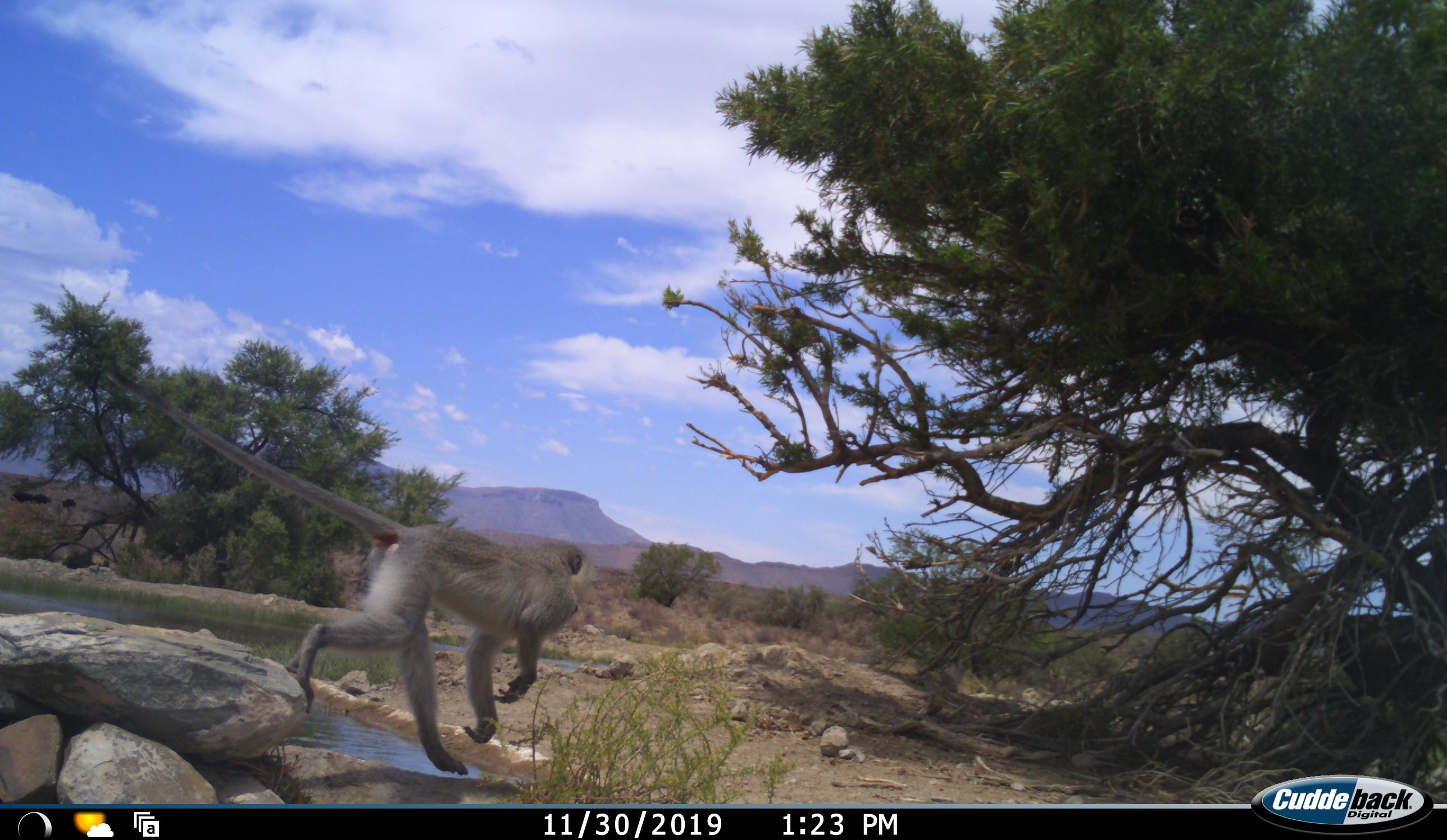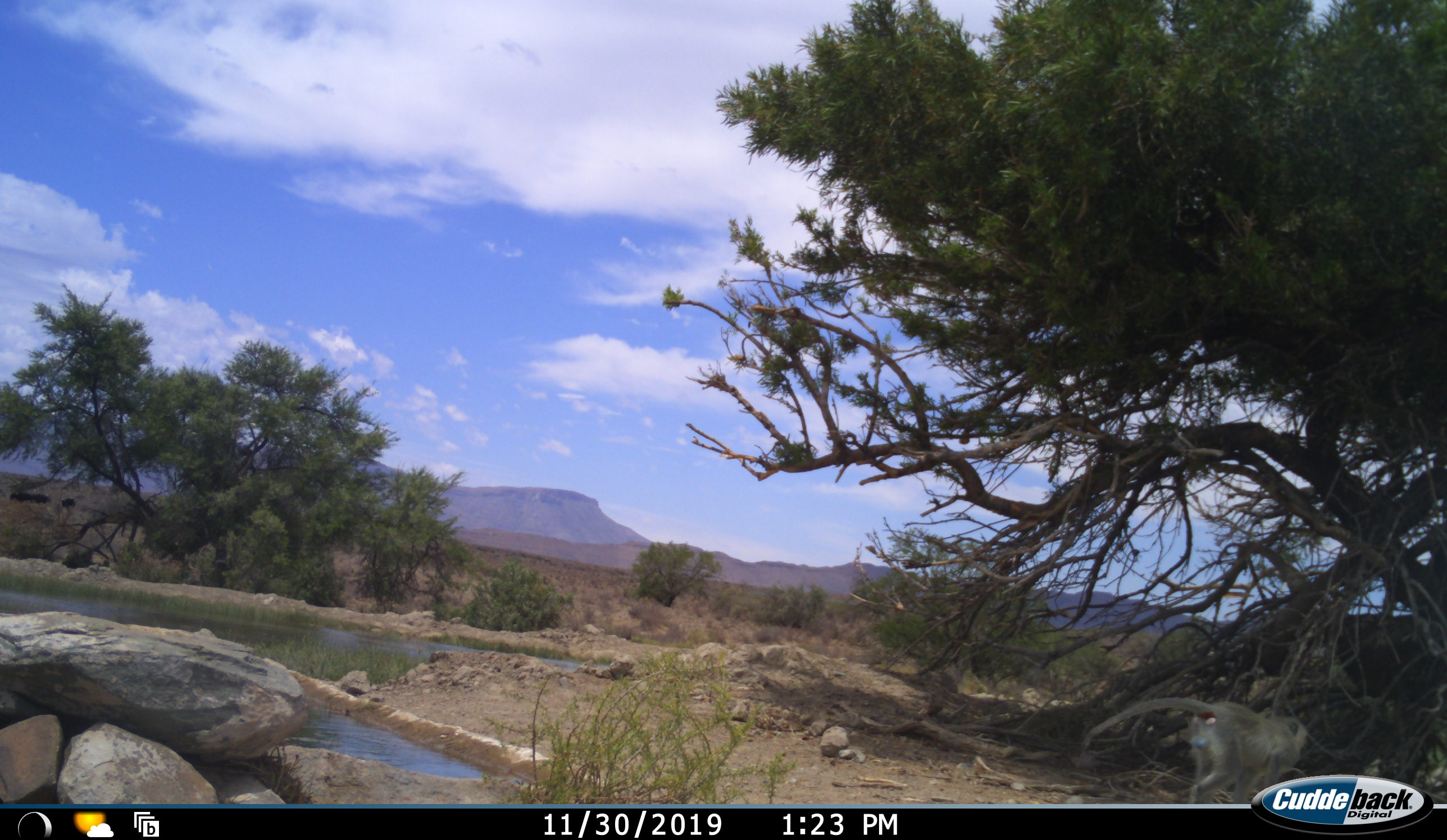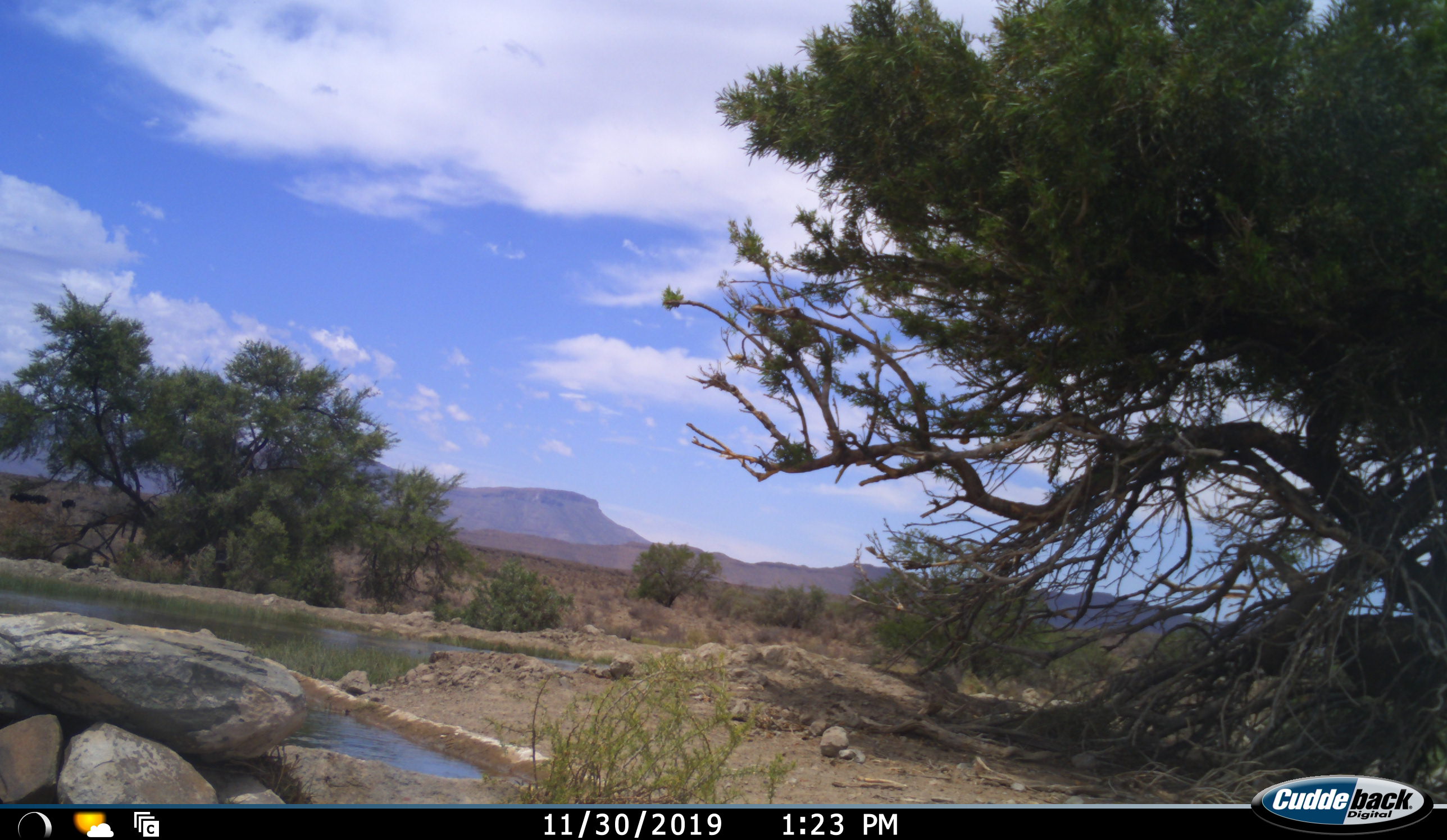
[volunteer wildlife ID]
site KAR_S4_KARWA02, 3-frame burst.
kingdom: Animalia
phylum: Chordata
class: Mammalia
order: Primates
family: Cercopithecidae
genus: Chlorocebus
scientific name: Chlorocebus pygerythrus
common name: vervet monkey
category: monkeyvervet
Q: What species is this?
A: Monkeyvervet (vervet monkey) (Chlorocebus pygerythrus).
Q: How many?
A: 1.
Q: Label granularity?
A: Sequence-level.